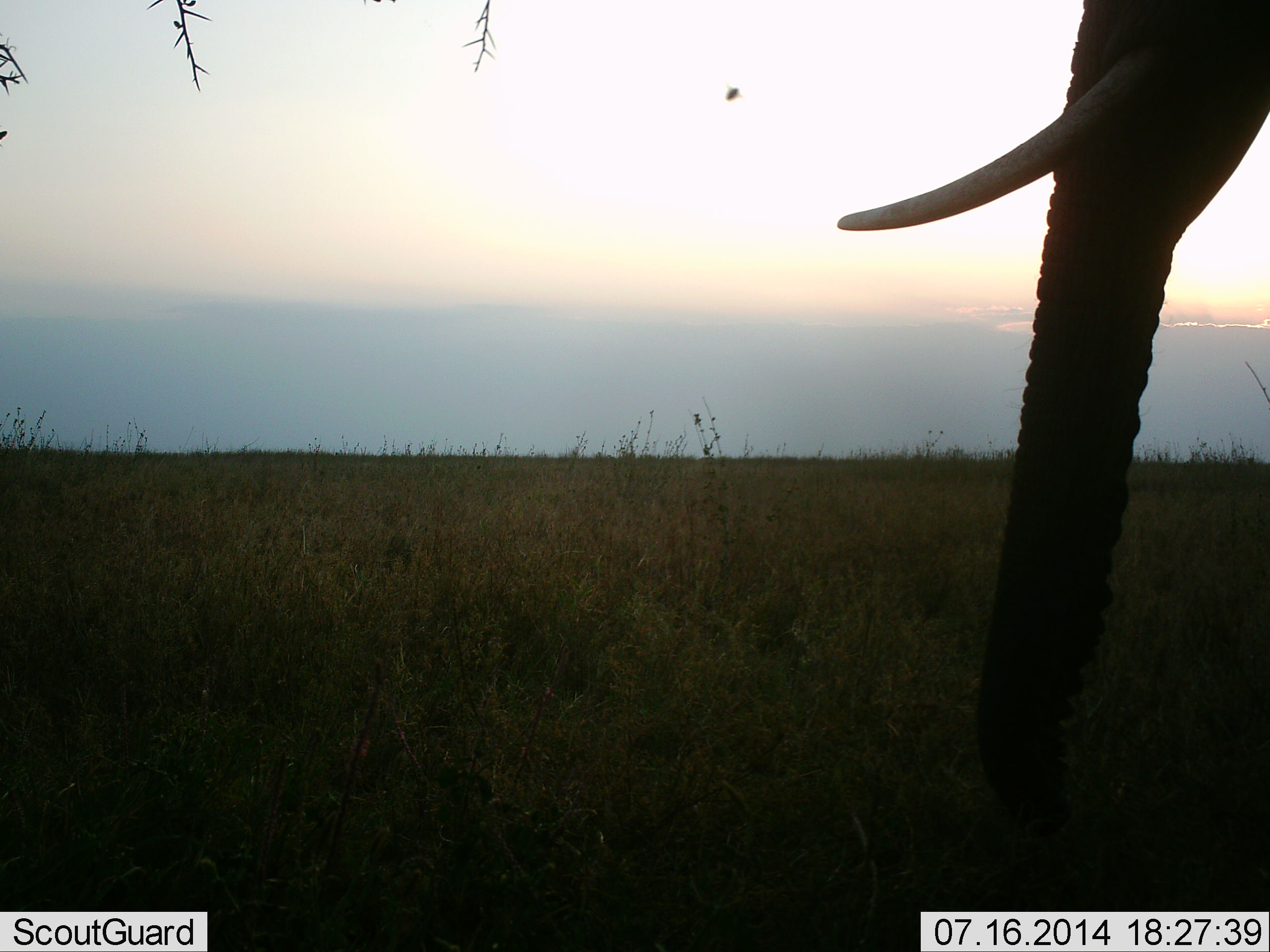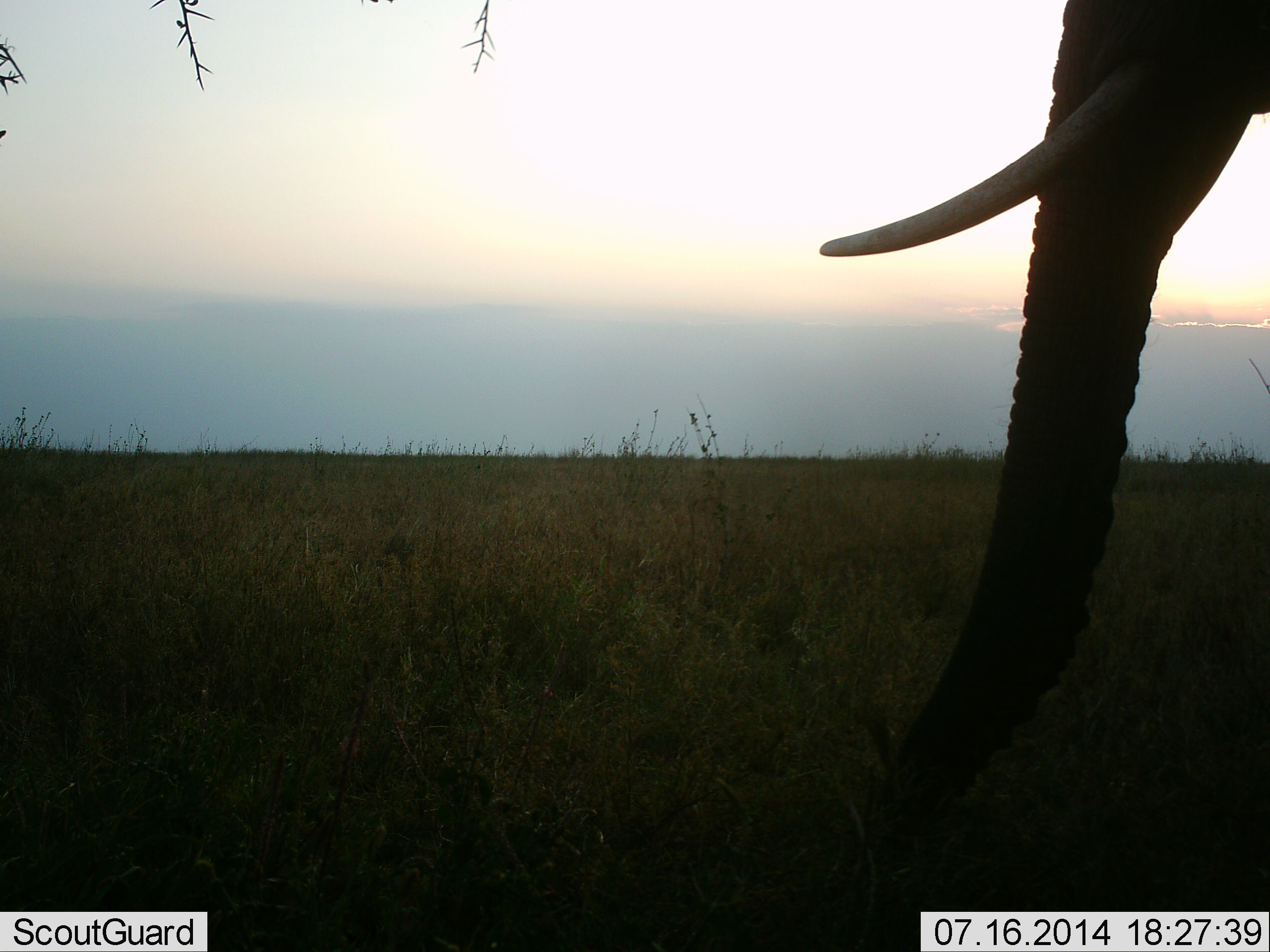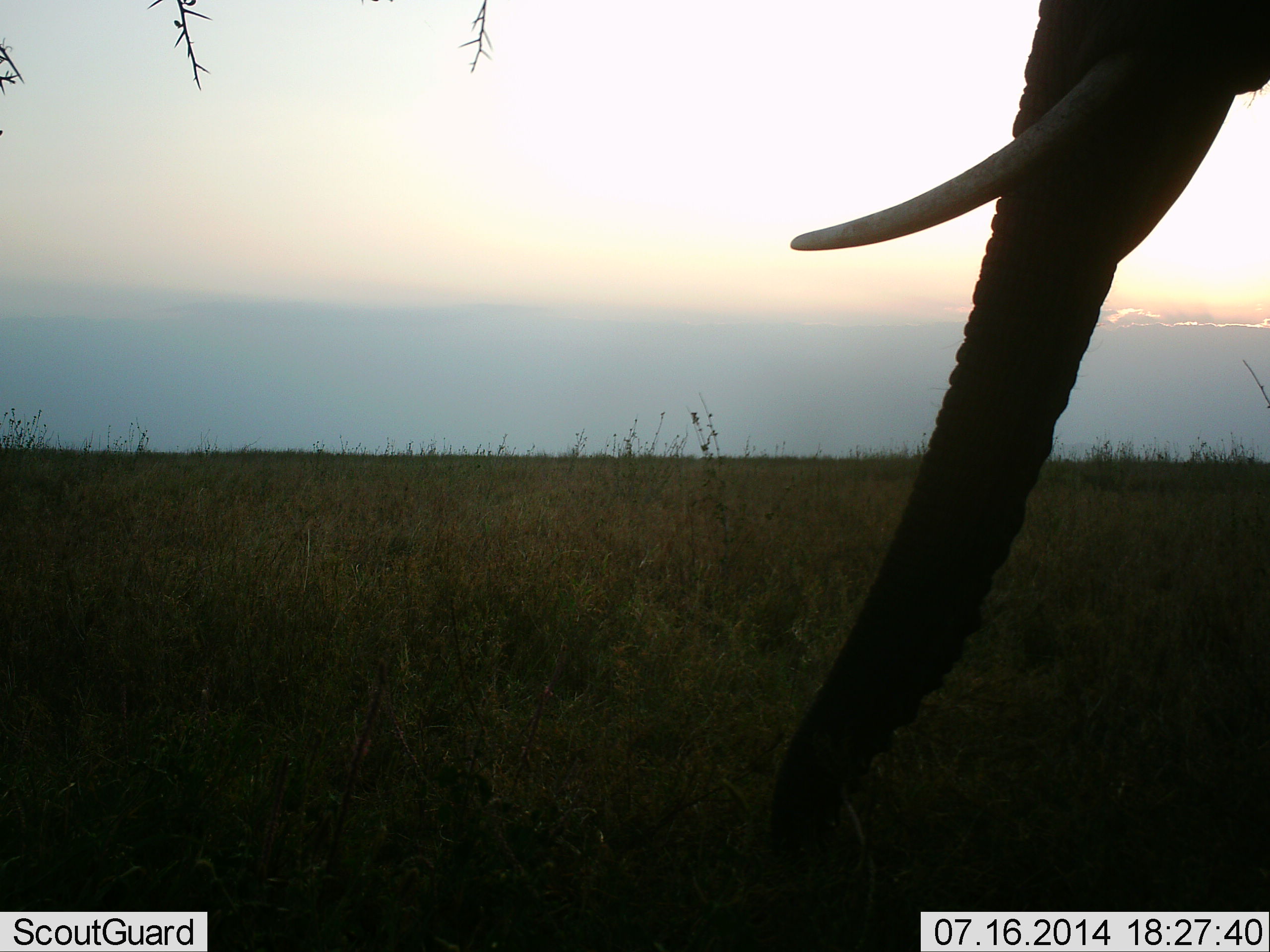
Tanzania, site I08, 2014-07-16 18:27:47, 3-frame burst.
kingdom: Animalia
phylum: Chordata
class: Mammalia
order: Proboscidea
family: Elephantidae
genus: Loxodonta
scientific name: Loxodonta africana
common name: african bush elephant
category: elephant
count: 1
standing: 50%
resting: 0%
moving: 17%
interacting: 0%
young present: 0%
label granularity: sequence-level